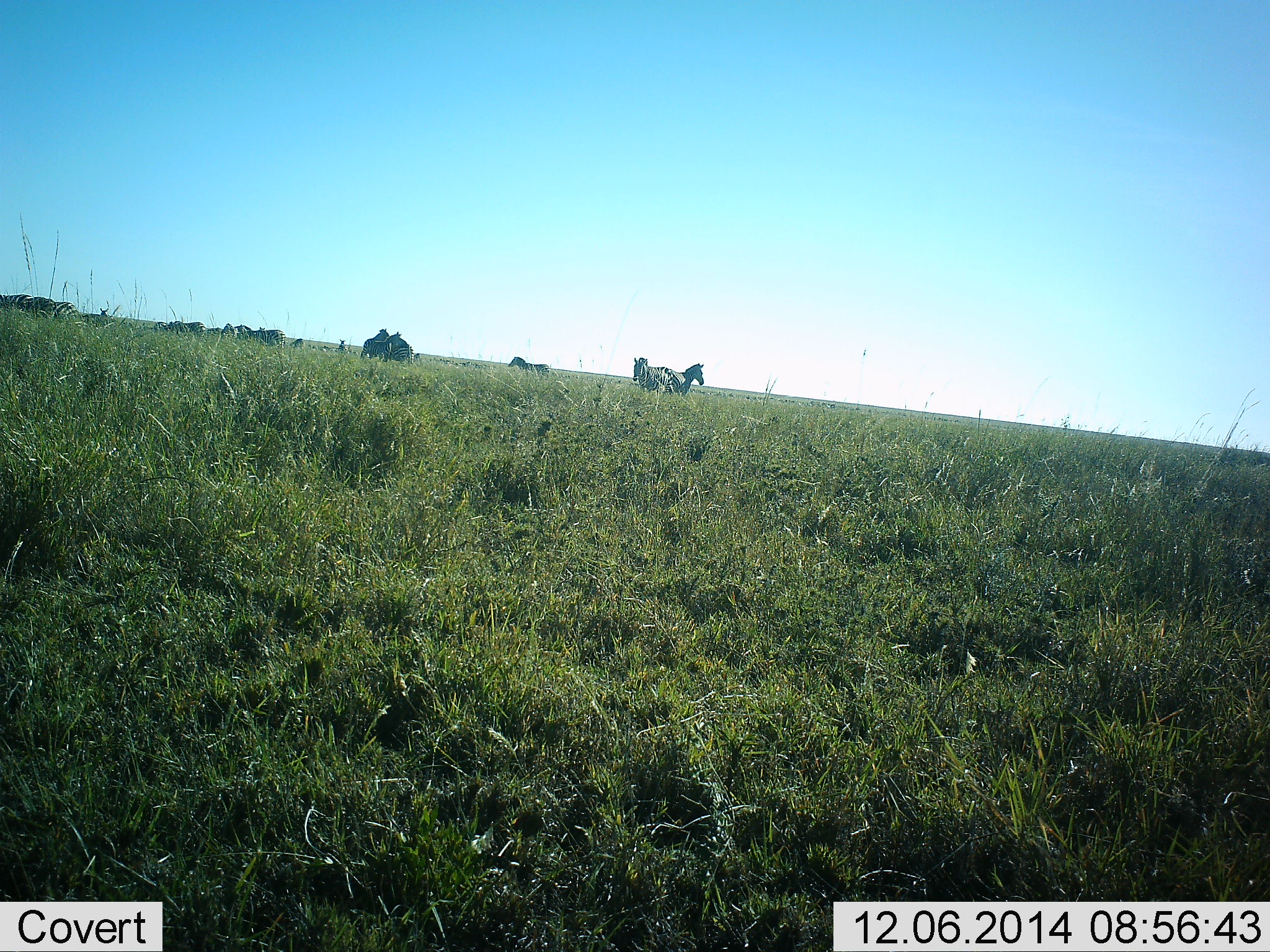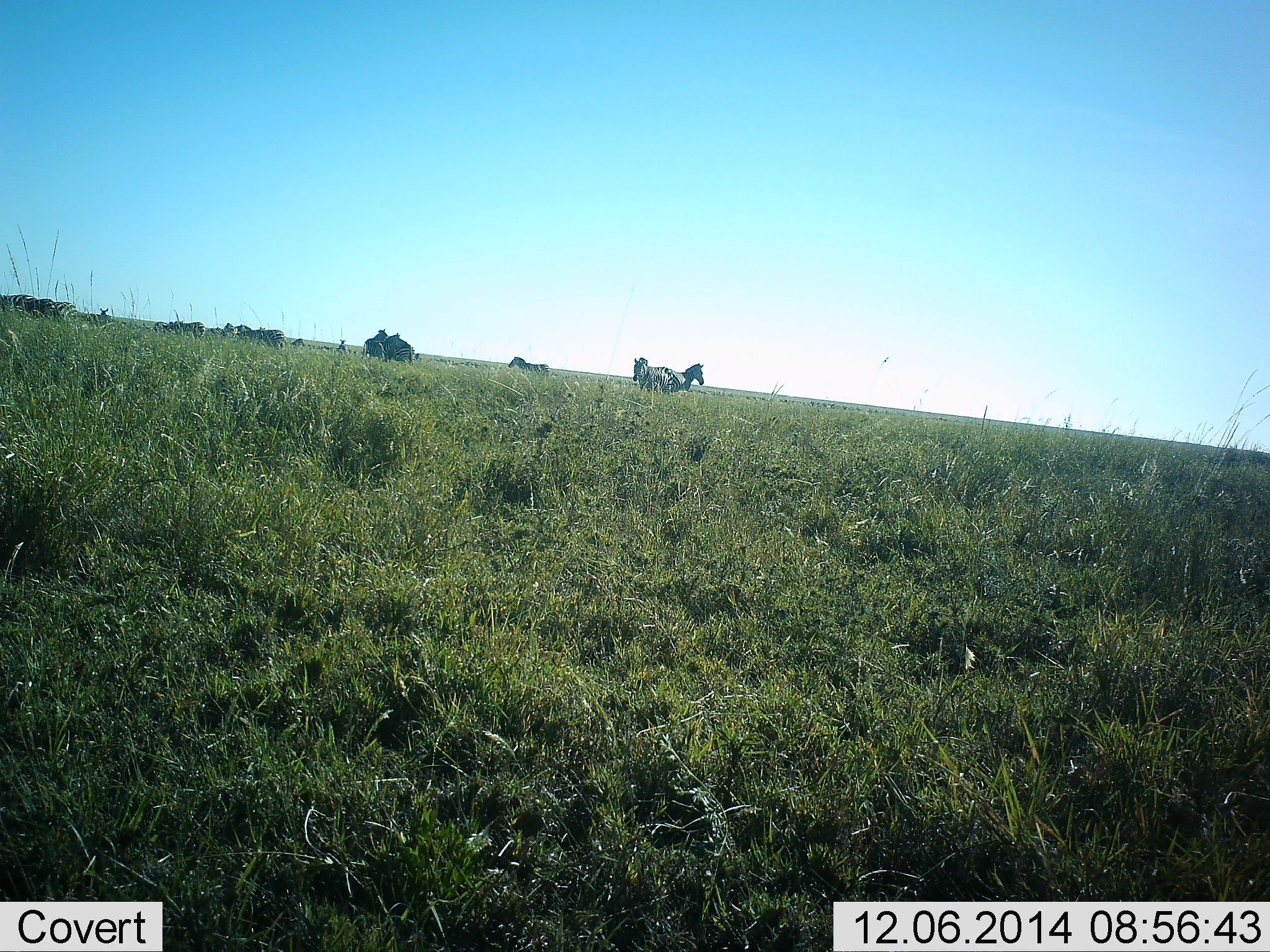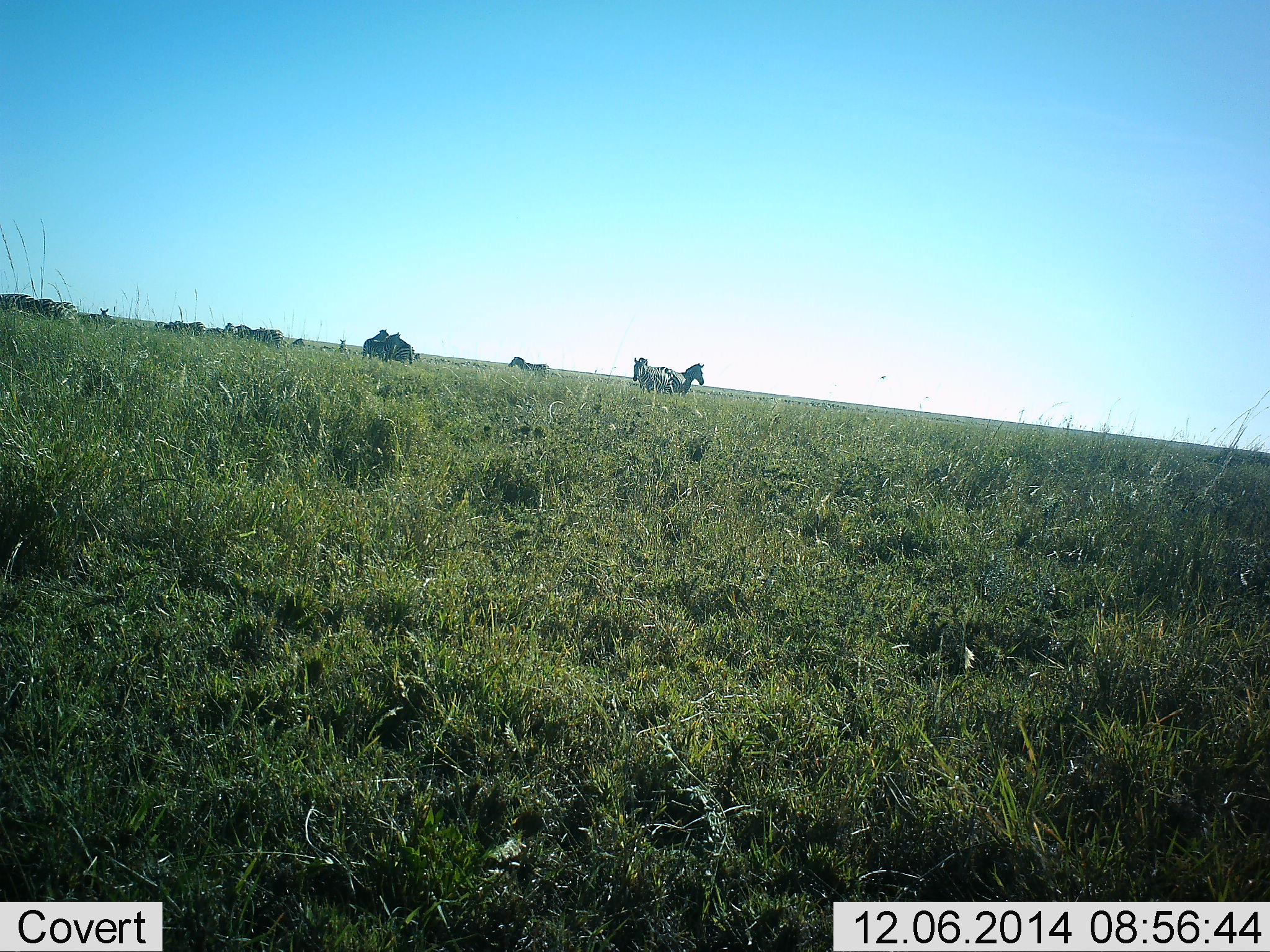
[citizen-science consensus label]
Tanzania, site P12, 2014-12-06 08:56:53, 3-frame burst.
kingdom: Animalia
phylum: Chordata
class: Mammalia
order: Perissodactyla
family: Equidae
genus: Equus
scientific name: Equus quagga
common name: plains zebra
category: zebra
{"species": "zebra (plains zebra) (Equus quagga)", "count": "8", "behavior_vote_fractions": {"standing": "100%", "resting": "8%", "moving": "8%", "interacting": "31%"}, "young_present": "0%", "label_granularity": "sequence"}